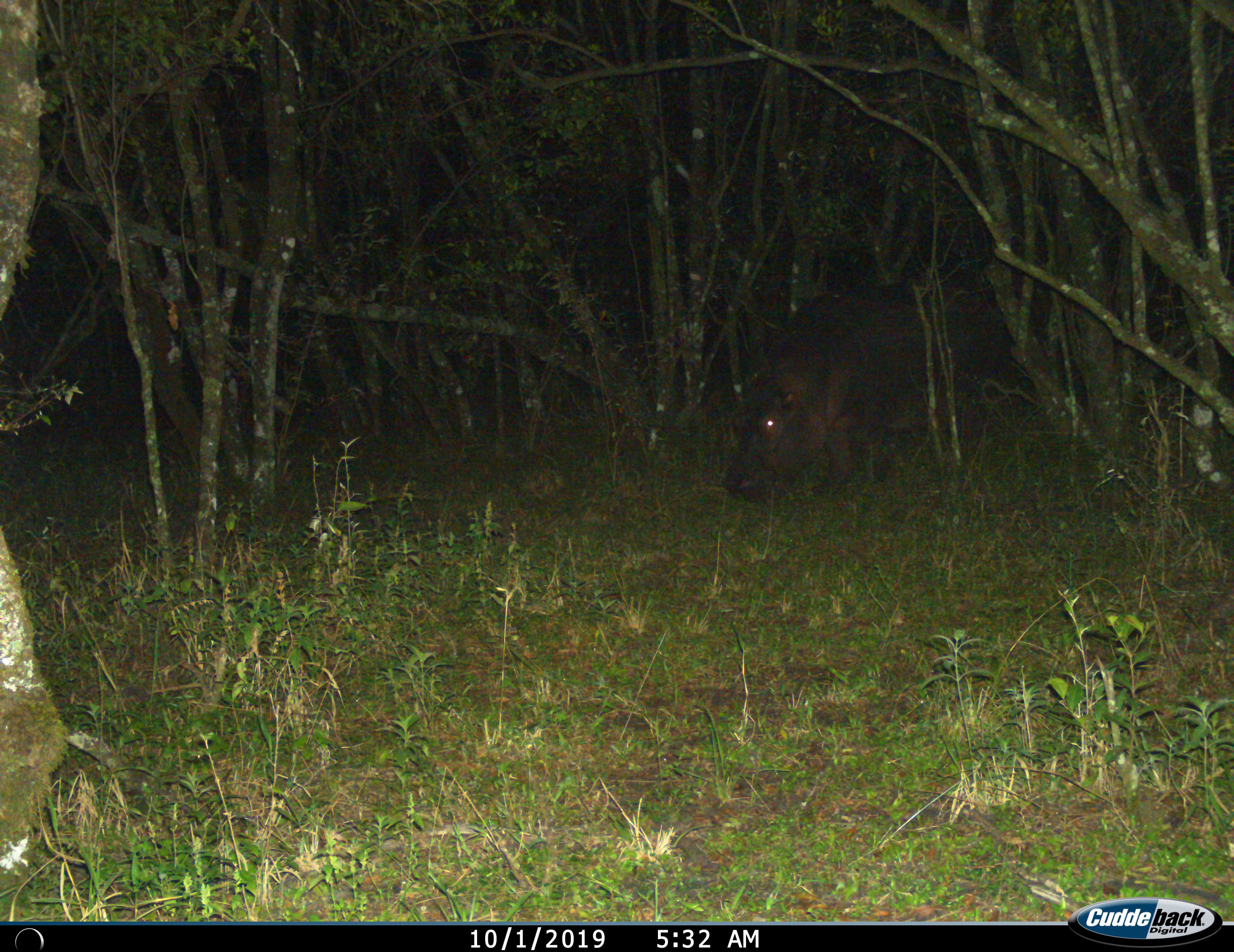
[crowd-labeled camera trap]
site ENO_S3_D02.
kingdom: Animalia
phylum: Chordata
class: Mammalia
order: Artiodactyla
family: Hippopotamidae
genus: Hippopotamus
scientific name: Hippopotamus amphibius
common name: hippopotamus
Hippopotamus (Hippopotamus amphibius), count 1. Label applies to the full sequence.